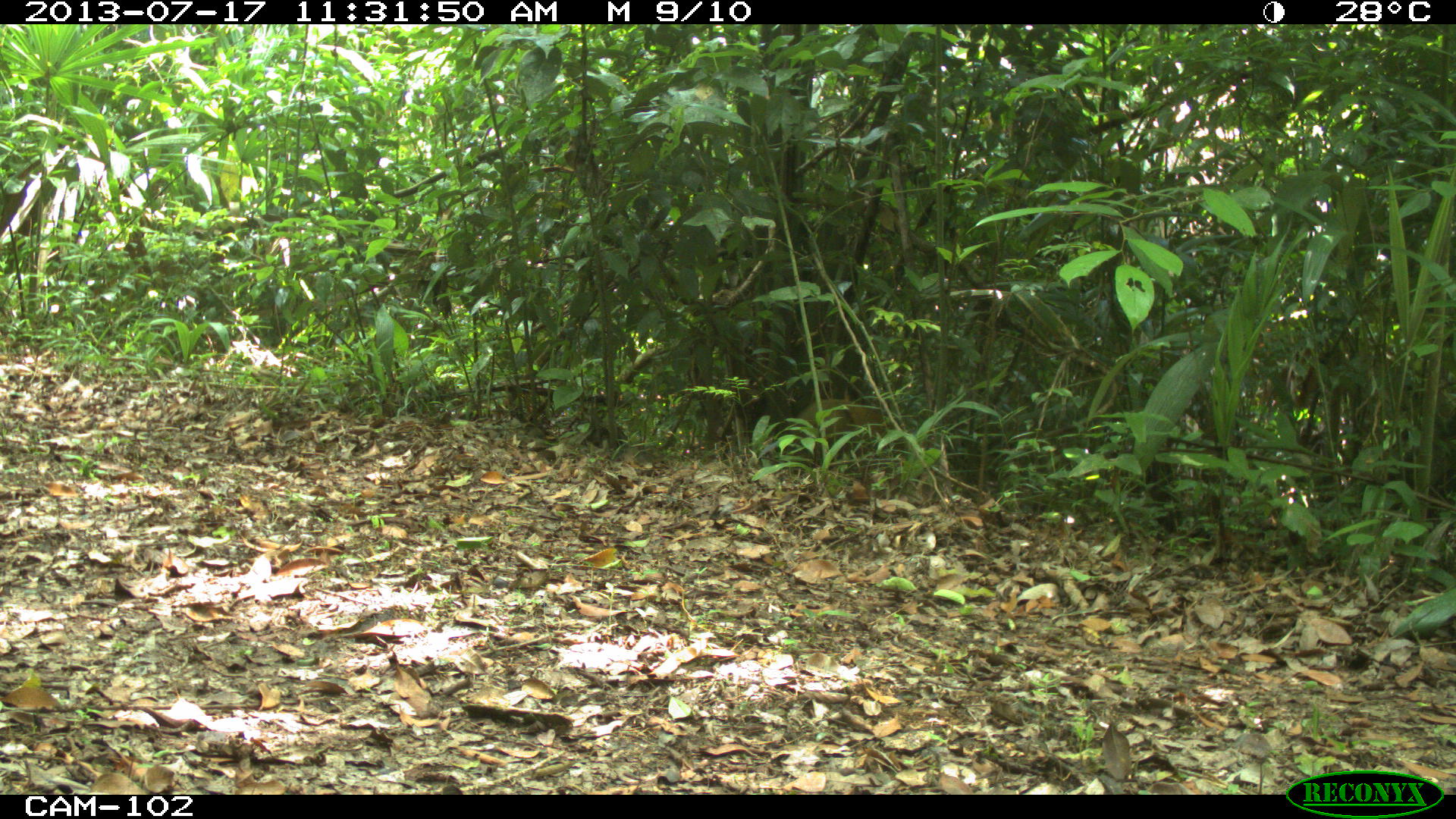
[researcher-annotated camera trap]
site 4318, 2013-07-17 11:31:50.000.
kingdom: Animalia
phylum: Chordata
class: Mammalia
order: Rodentia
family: Dasyproctidae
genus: Dasyprocta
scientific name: Dasyprocta punctata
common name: central american agouti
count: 1